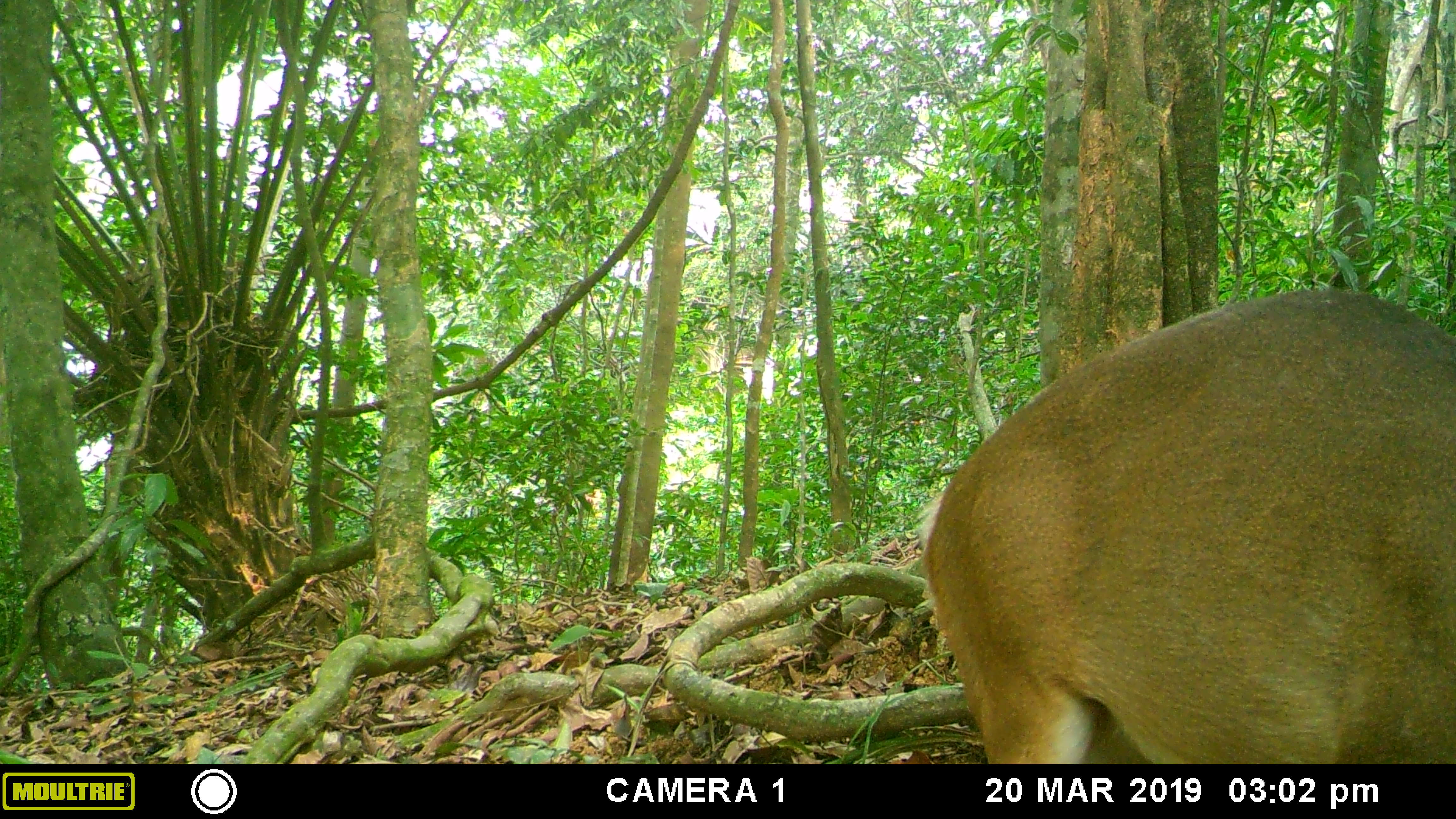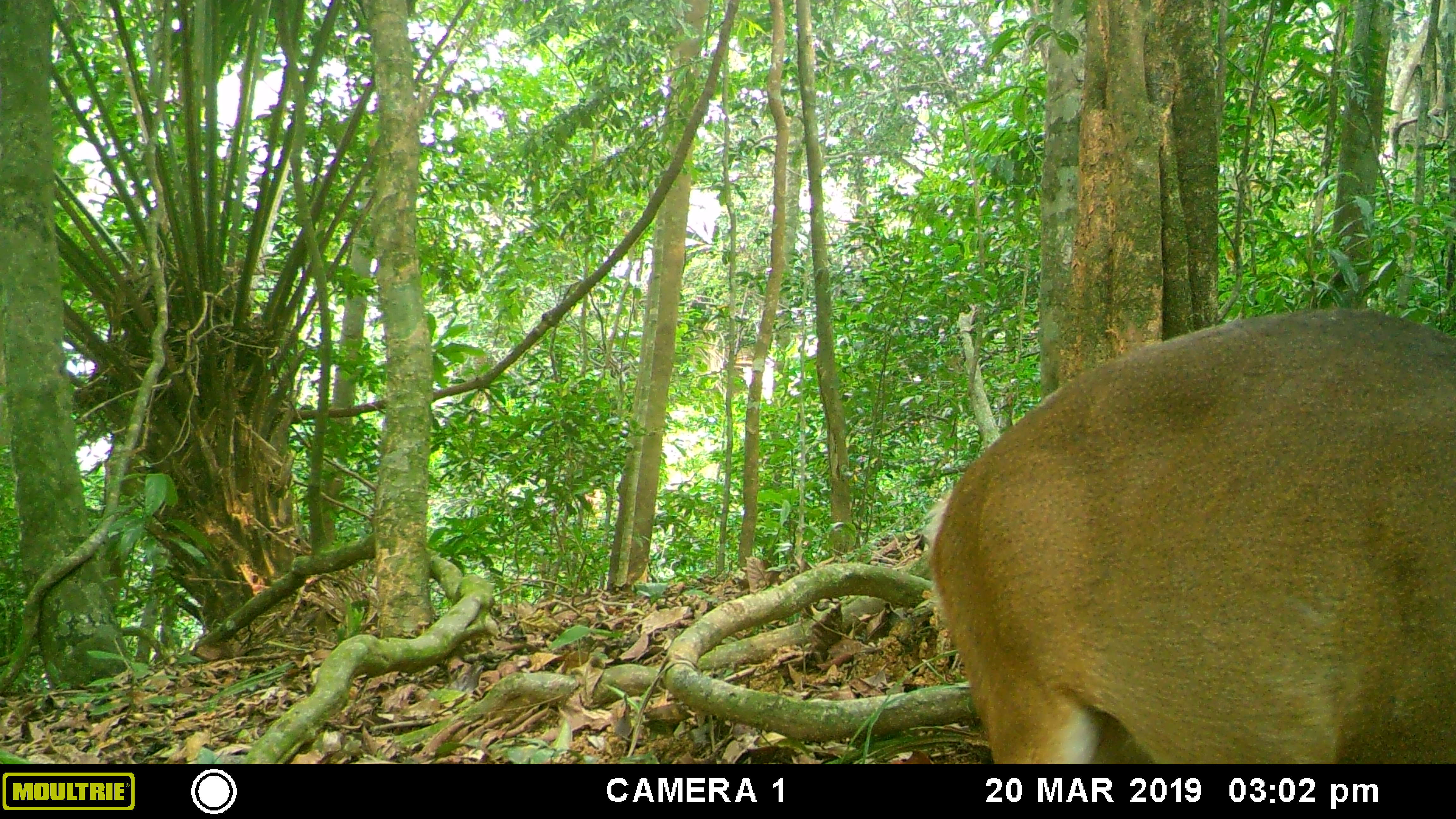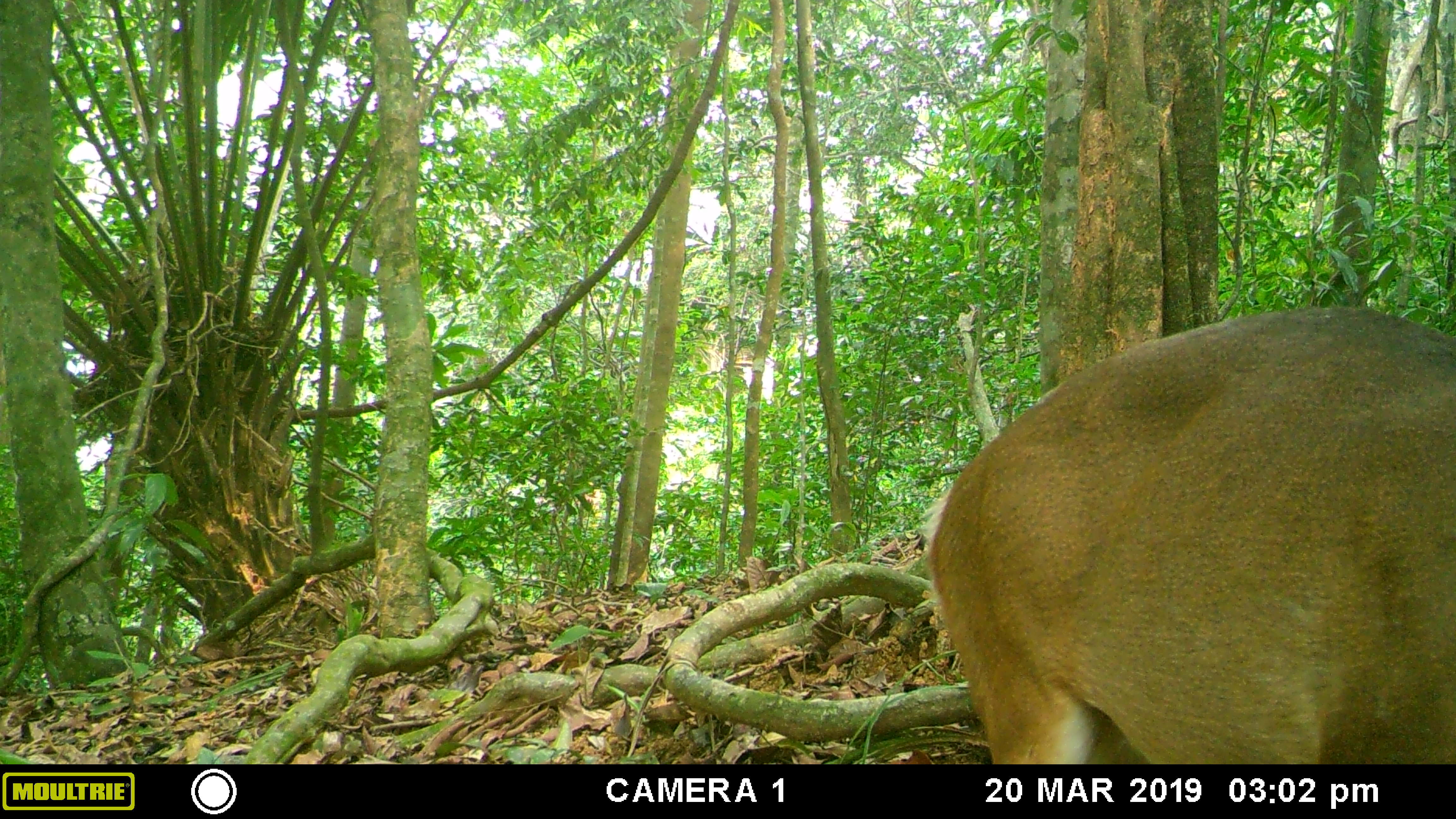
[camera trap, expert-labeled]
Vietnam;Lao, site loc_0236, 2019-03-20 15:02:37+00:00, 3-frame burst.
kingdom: Animalia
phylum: Chordata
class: Mammalia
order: Artiodactyla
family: Cervidae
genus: Muntiacus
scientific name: Muntiacus vuquangensis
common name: large-antlered muntjac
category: large antlered muntjac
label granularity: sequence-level